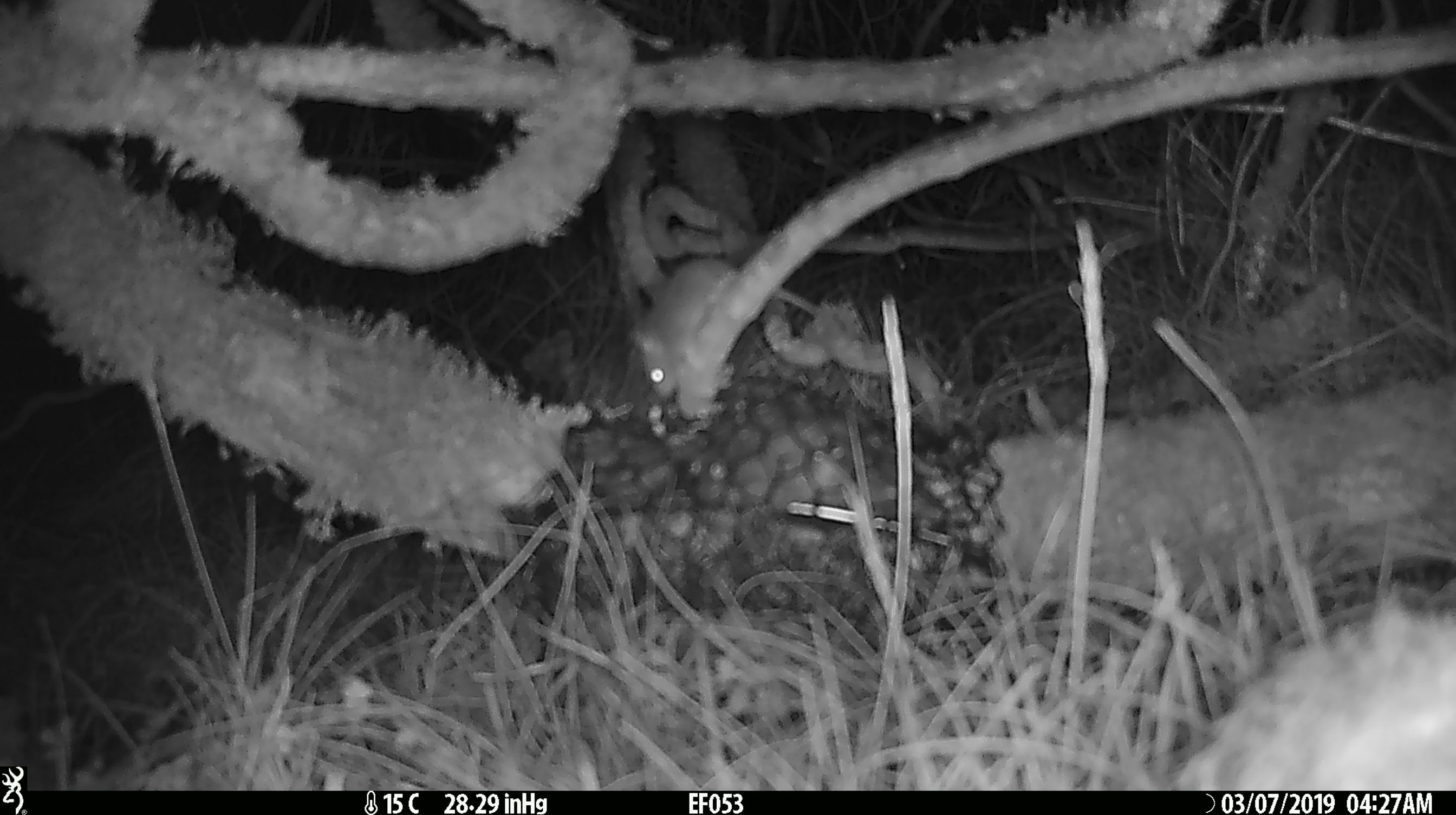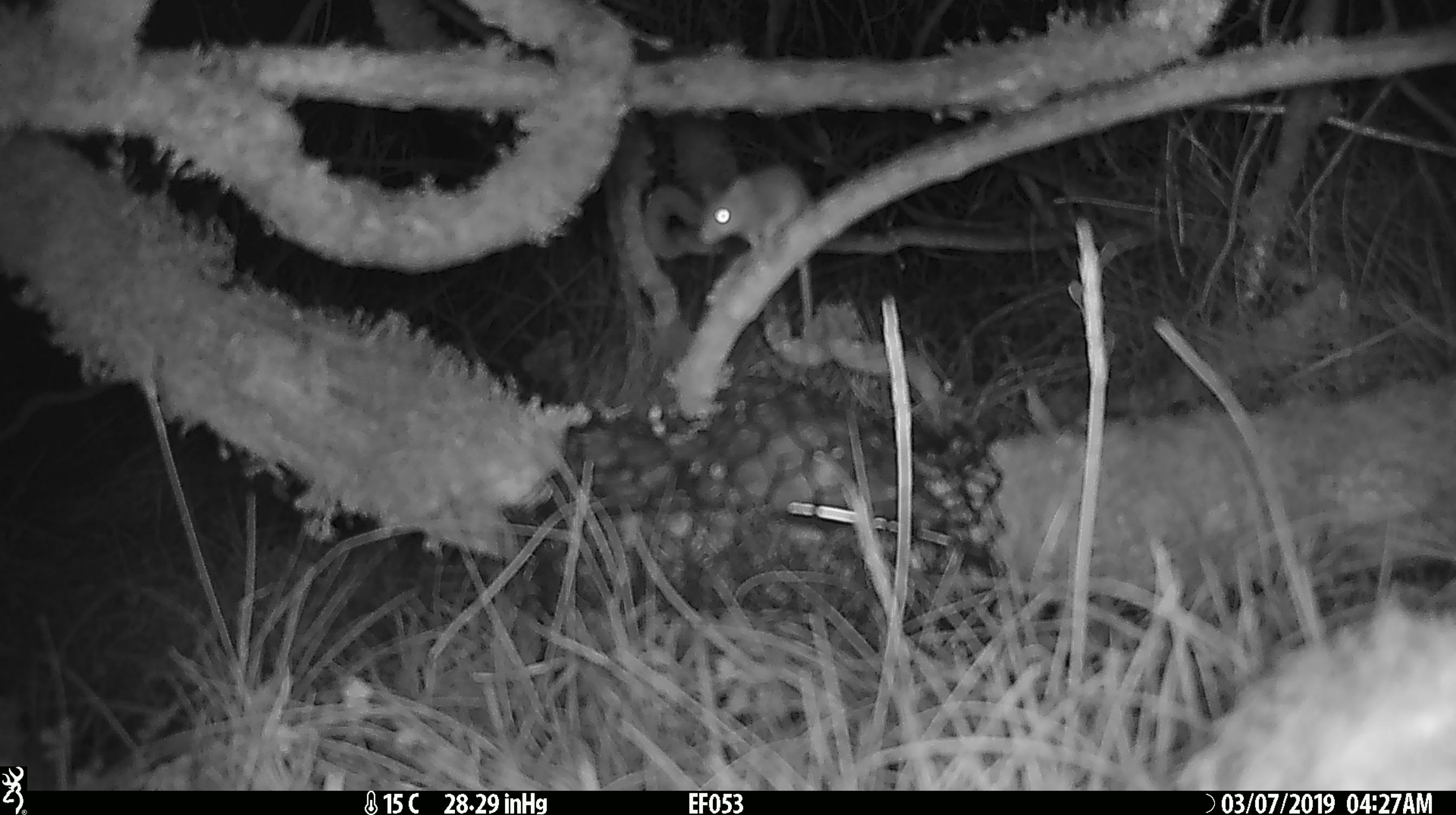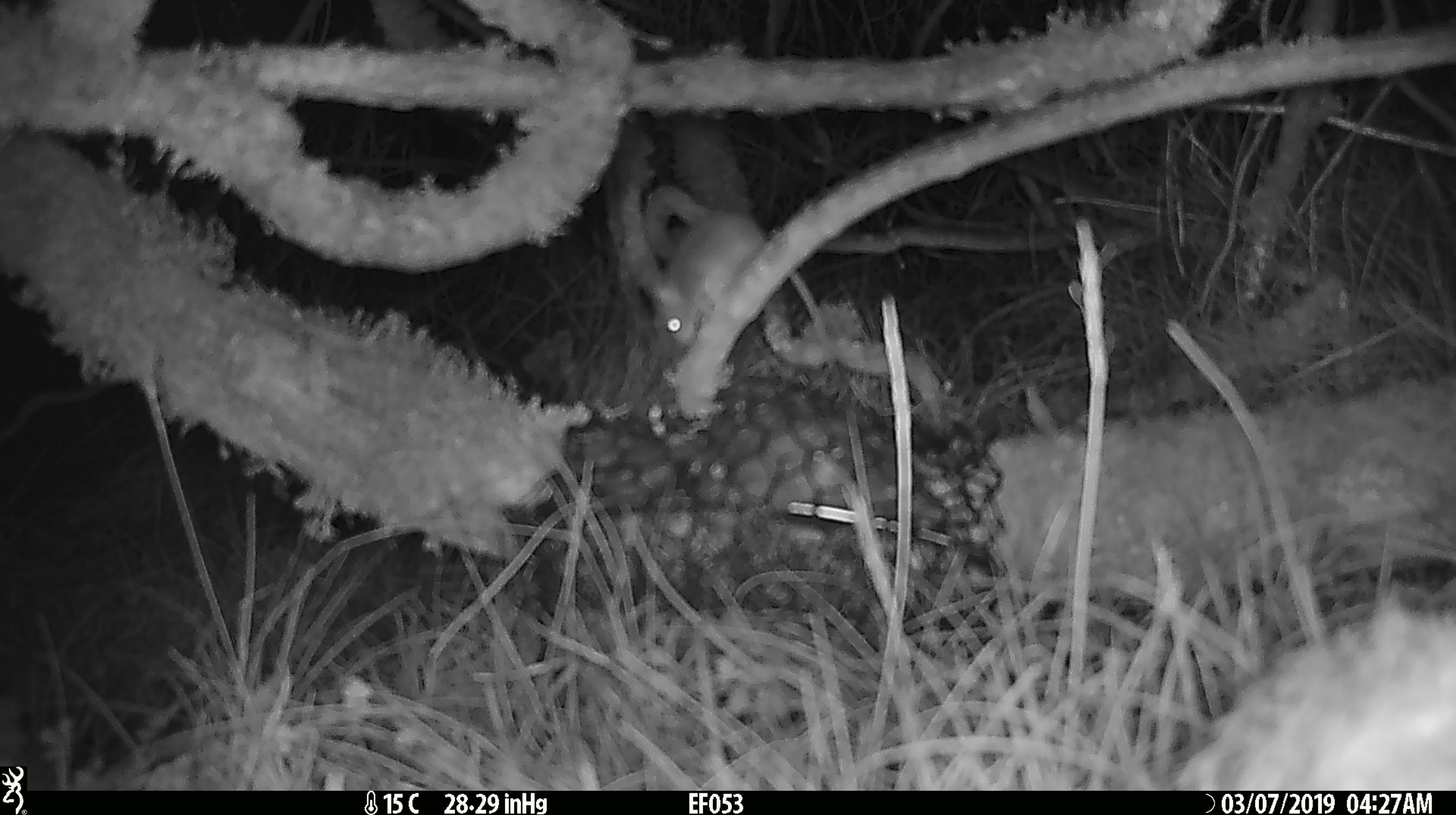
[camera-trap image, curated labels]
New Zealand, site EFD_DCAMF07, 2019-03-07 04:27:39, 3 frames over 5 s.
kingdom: Animalia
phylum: Chordata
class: Mammalia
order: Rodentia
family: Muridae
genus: Mus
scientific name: Mus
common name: mouse